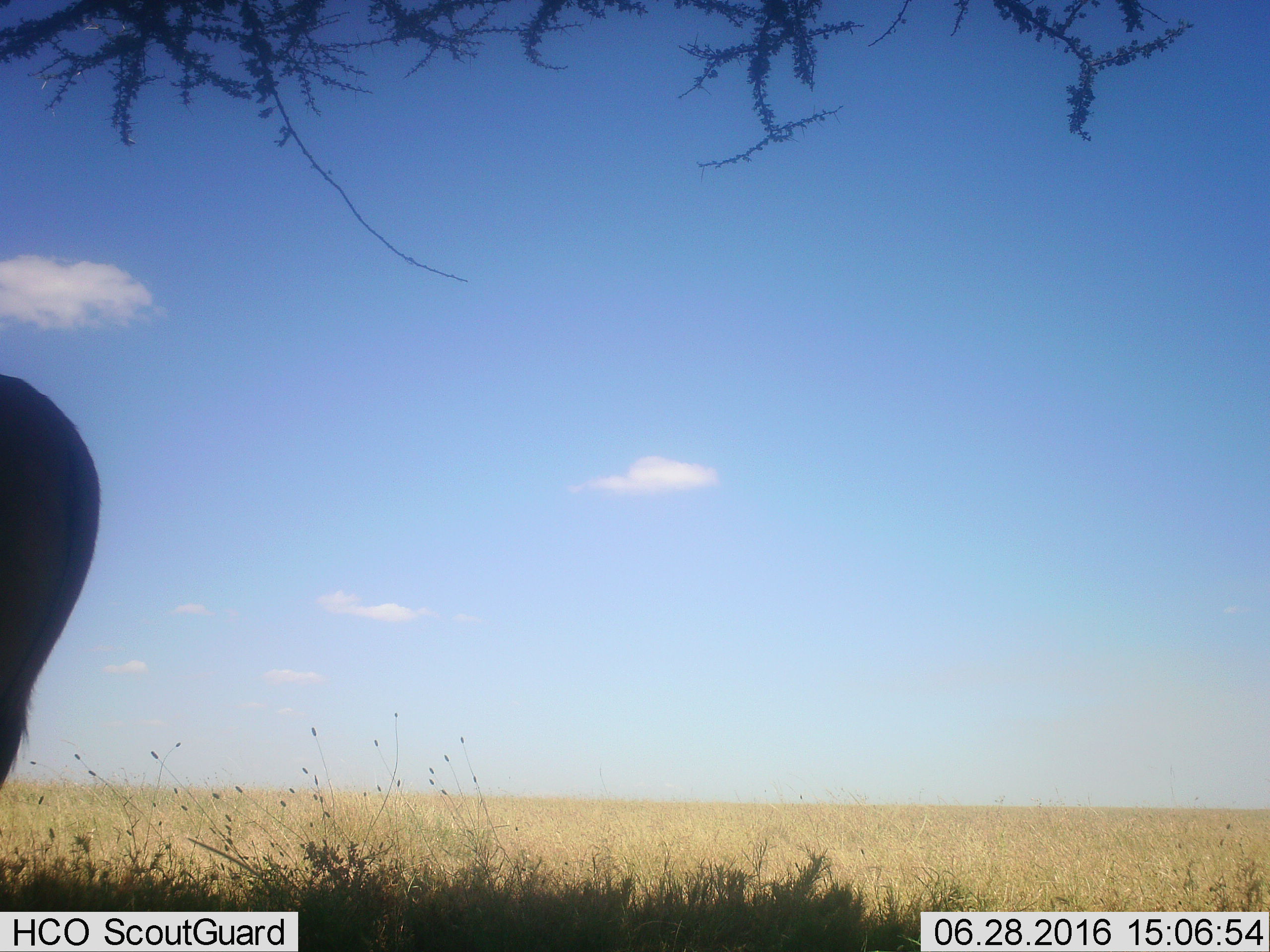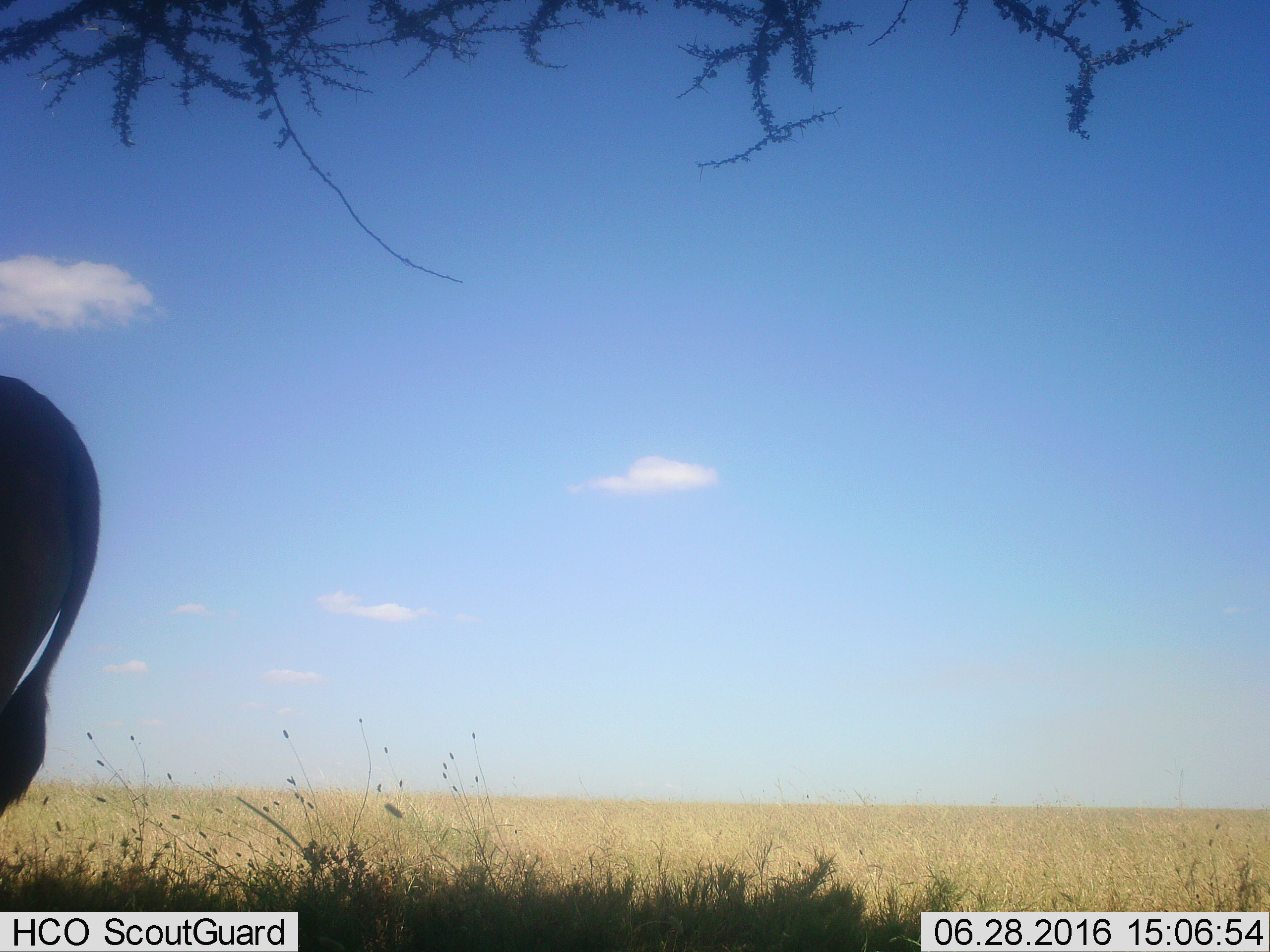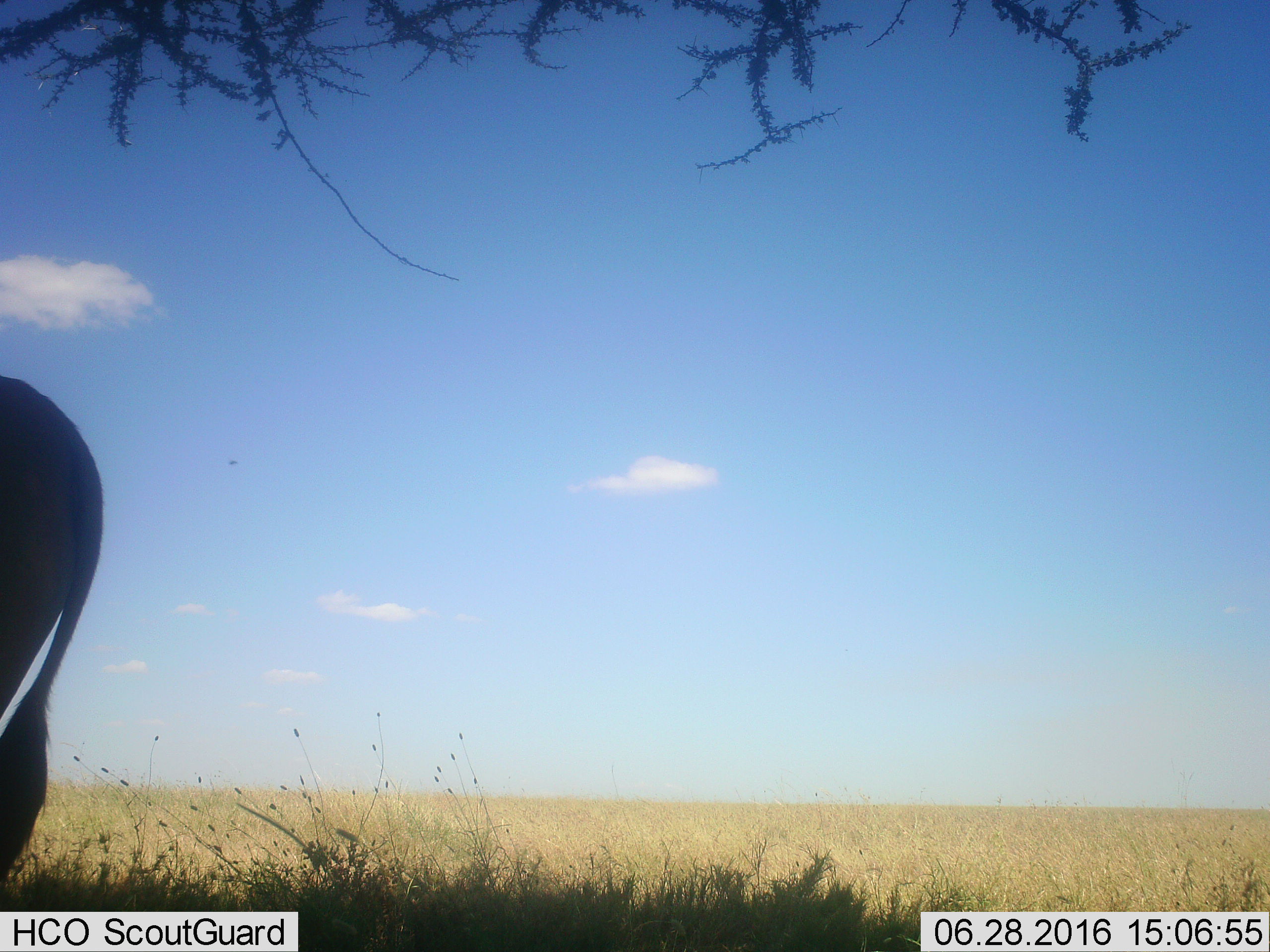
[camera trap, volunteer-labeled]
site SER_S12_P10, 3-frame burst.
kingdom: Animalia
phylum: Chordata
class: Mammalia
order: Artiodactyla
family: Bovidae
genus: Connochaetes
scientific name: Connochaetes taurinus taurinus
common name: blue wildebeest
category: wildebeestblue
Wildebeestblue (blue wildebeest) (Connochaetes taurinus taurinus), count 1. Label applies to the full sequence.